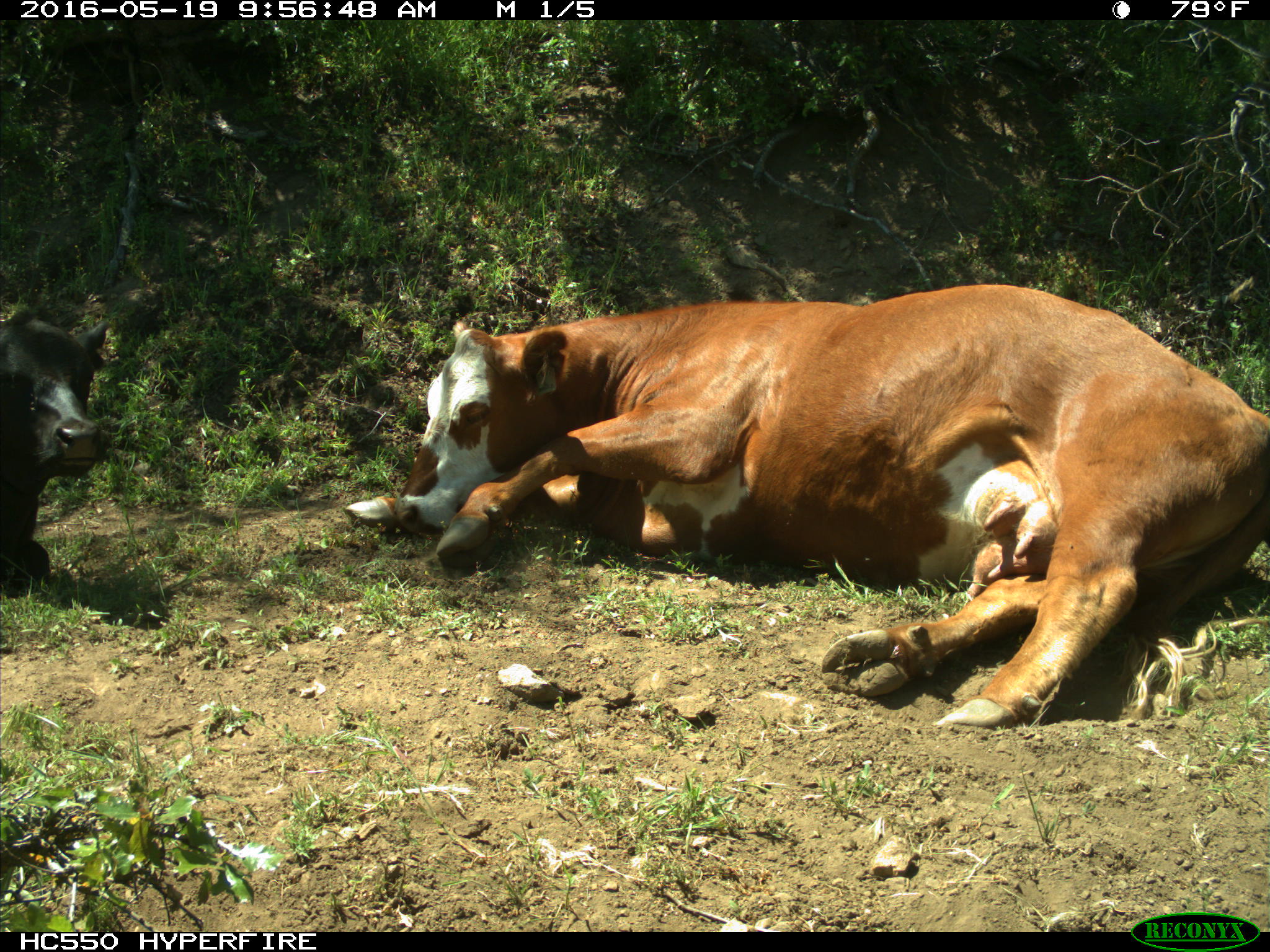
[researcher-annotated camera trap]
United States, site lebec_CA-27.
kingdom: Animalia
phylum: Chordata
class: Mammalia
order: Artiodactyla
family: Bovidae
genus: Bos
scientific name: Bos taurus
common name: domestic cow